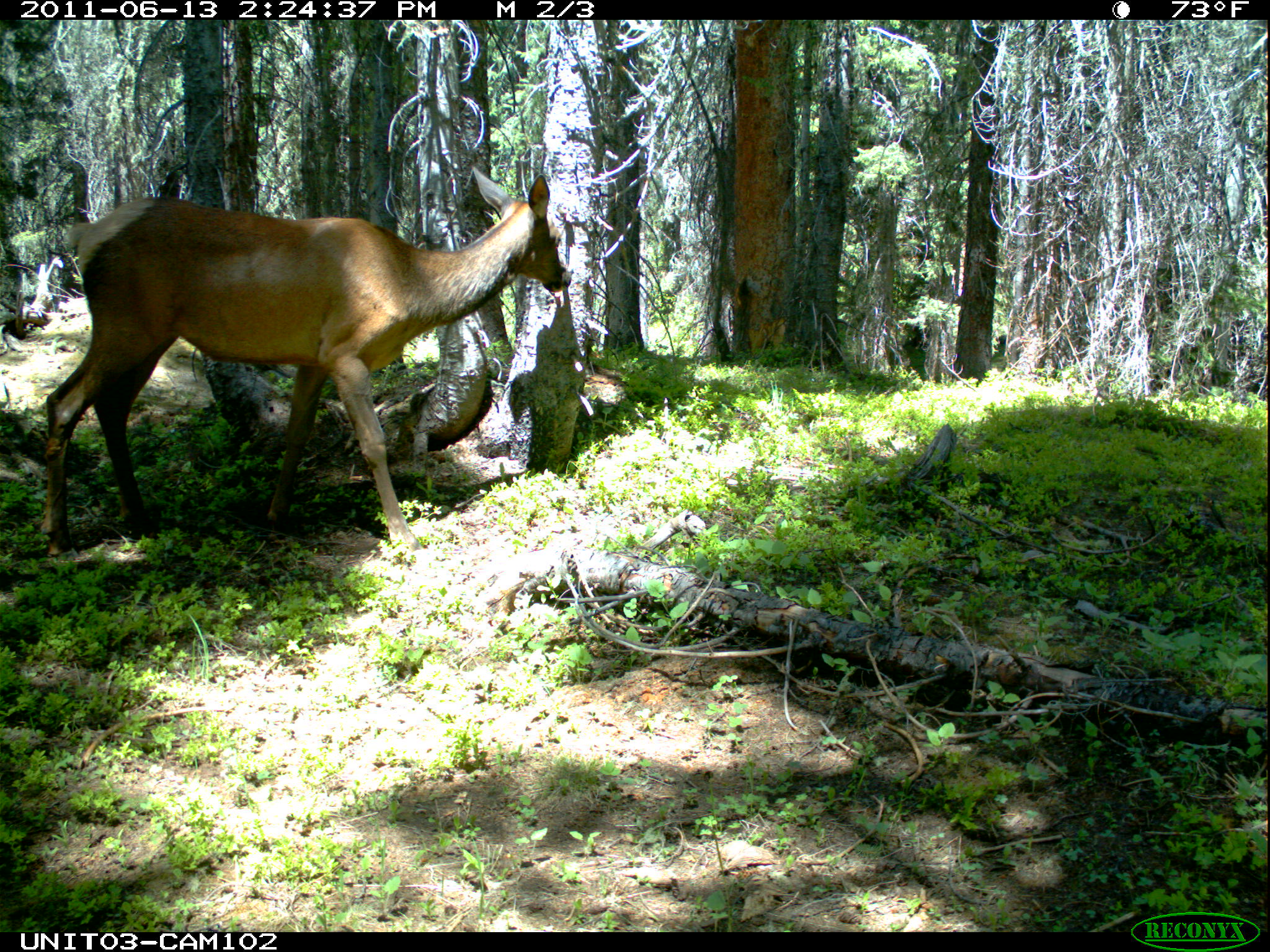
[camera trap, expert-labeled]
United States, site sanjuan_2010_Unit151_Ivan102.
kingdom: Animalia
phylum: Chordata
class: Mammalia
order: Artiodactyla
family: Cervidae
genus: Cervus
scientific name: Cervus elaphus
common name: red deer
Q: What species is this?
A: Cervus elaphus (red deer).